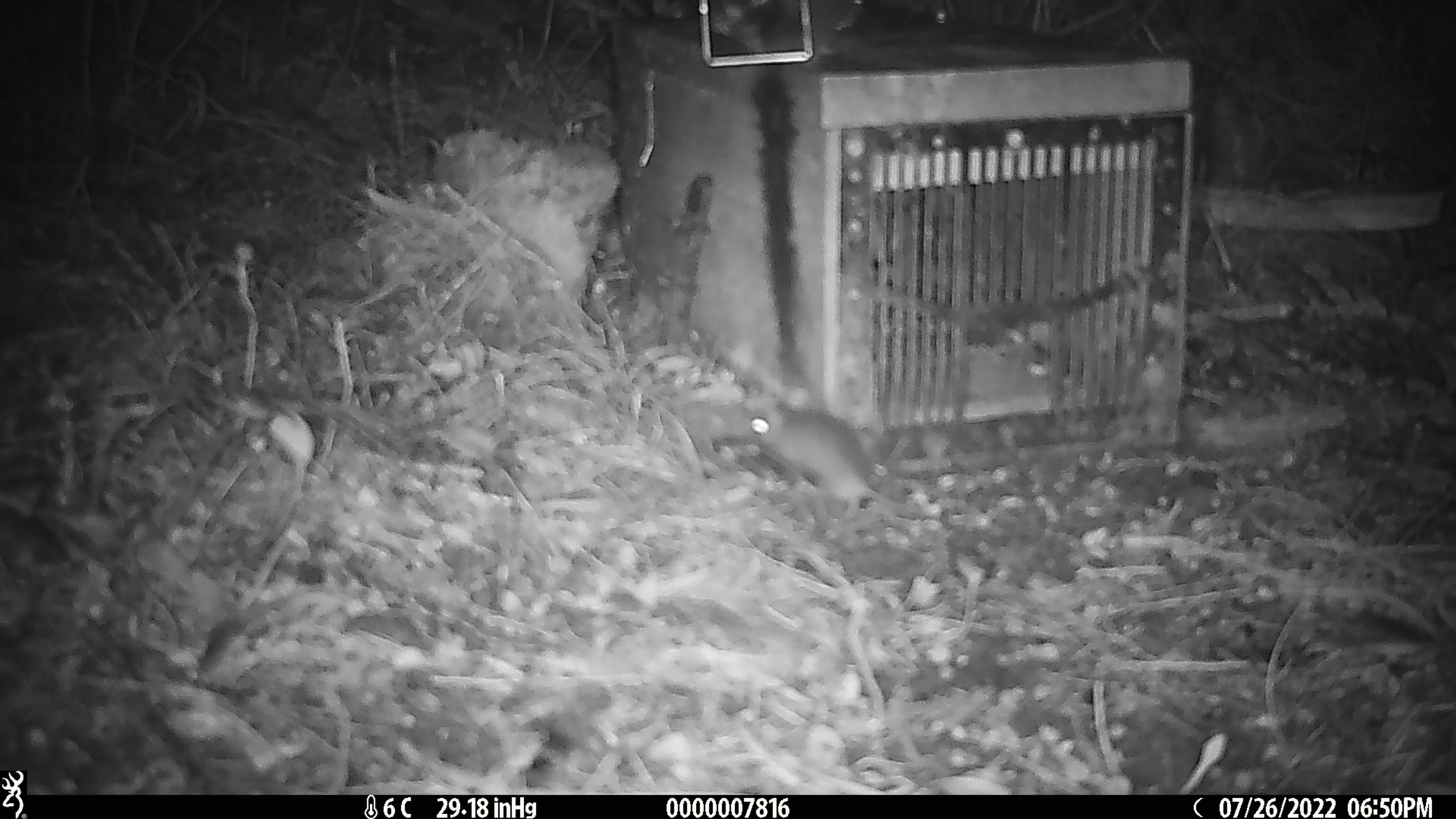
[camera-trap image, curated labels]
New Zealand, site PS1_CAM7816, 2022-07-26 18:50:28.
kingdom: Animalia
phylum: Chordata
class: Mammalia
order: Rodentia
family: Muridae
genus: Mus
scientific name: Mus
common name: mouse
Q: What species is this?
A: Mouse (Mus).